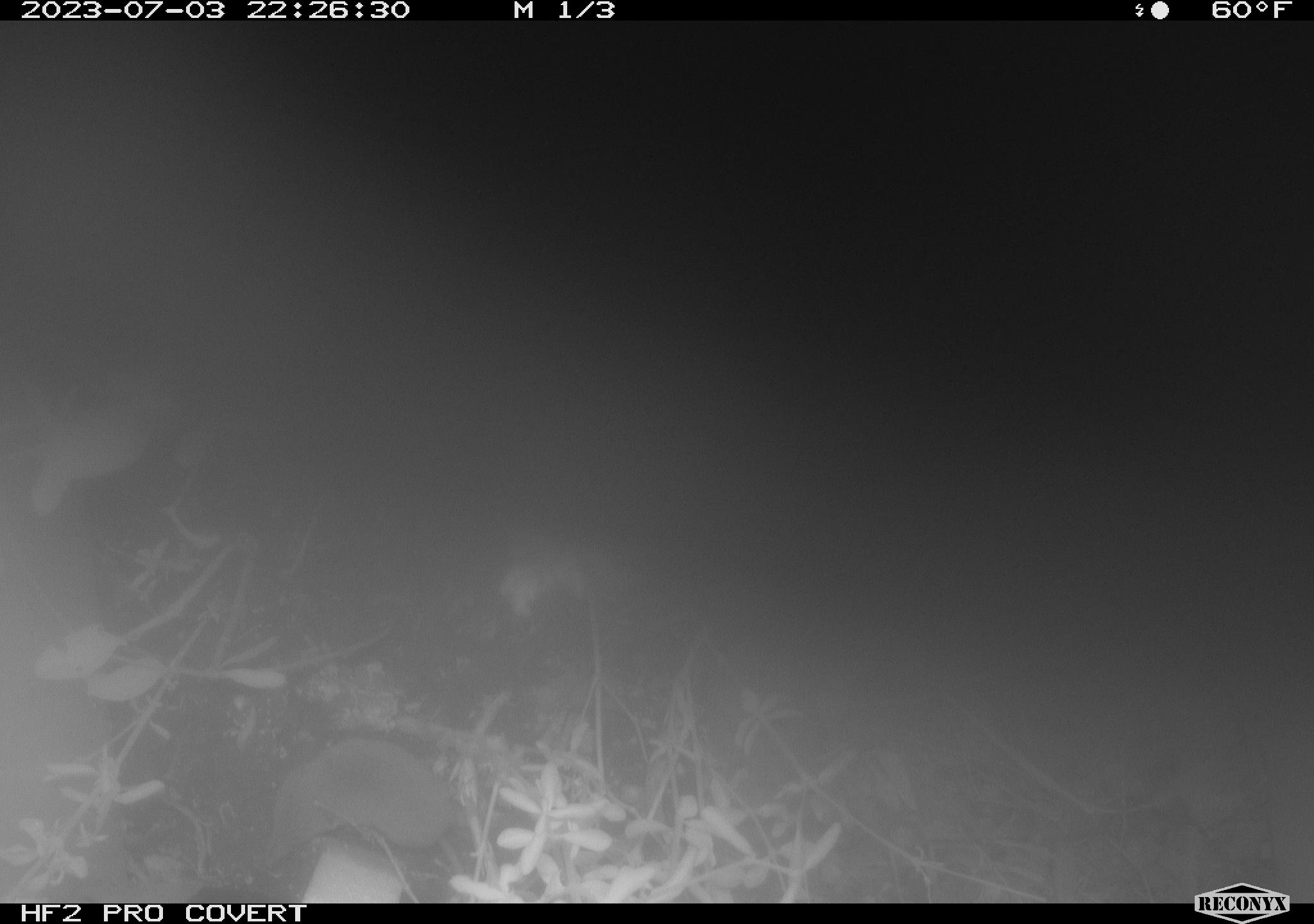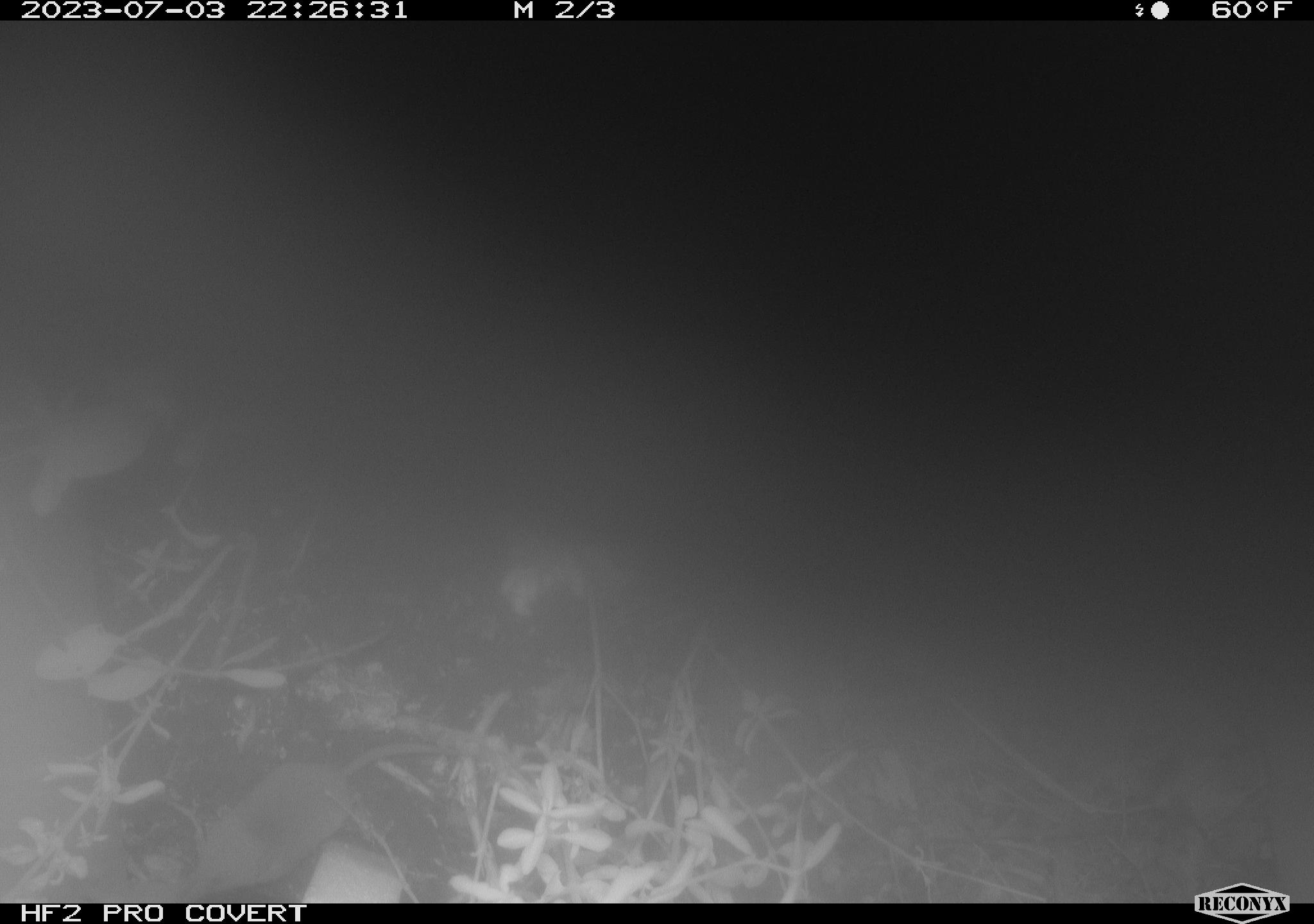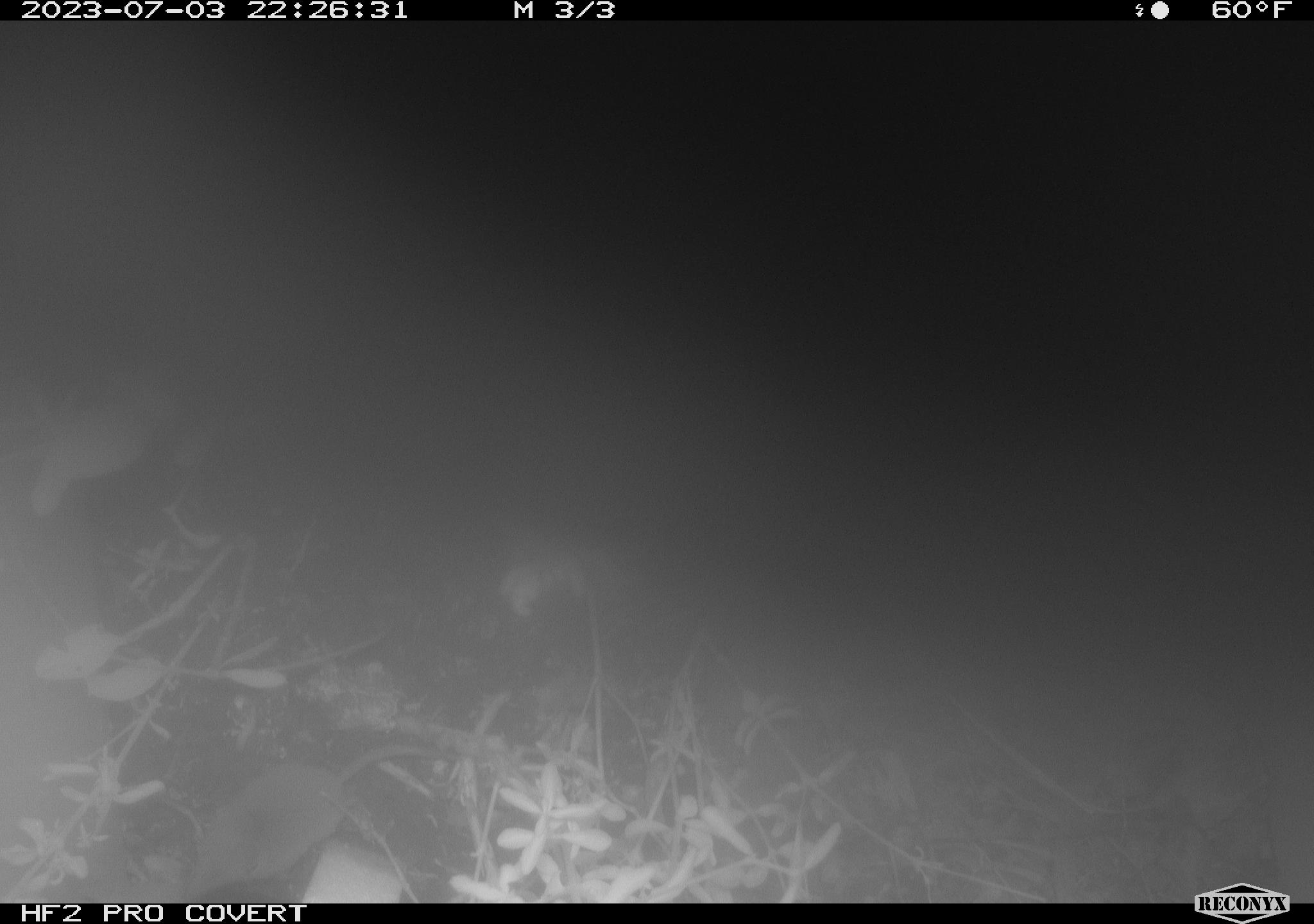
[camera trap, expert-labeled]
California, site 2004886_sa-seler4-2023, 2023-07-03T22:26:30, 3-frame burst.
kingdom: Animalia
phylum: Chordata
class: Mammalia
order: Eulipotyphla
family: Soricidae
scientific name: Soricidae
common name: shrews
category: soricidae family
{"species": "soricidae family (shrews) (Soricidae)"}